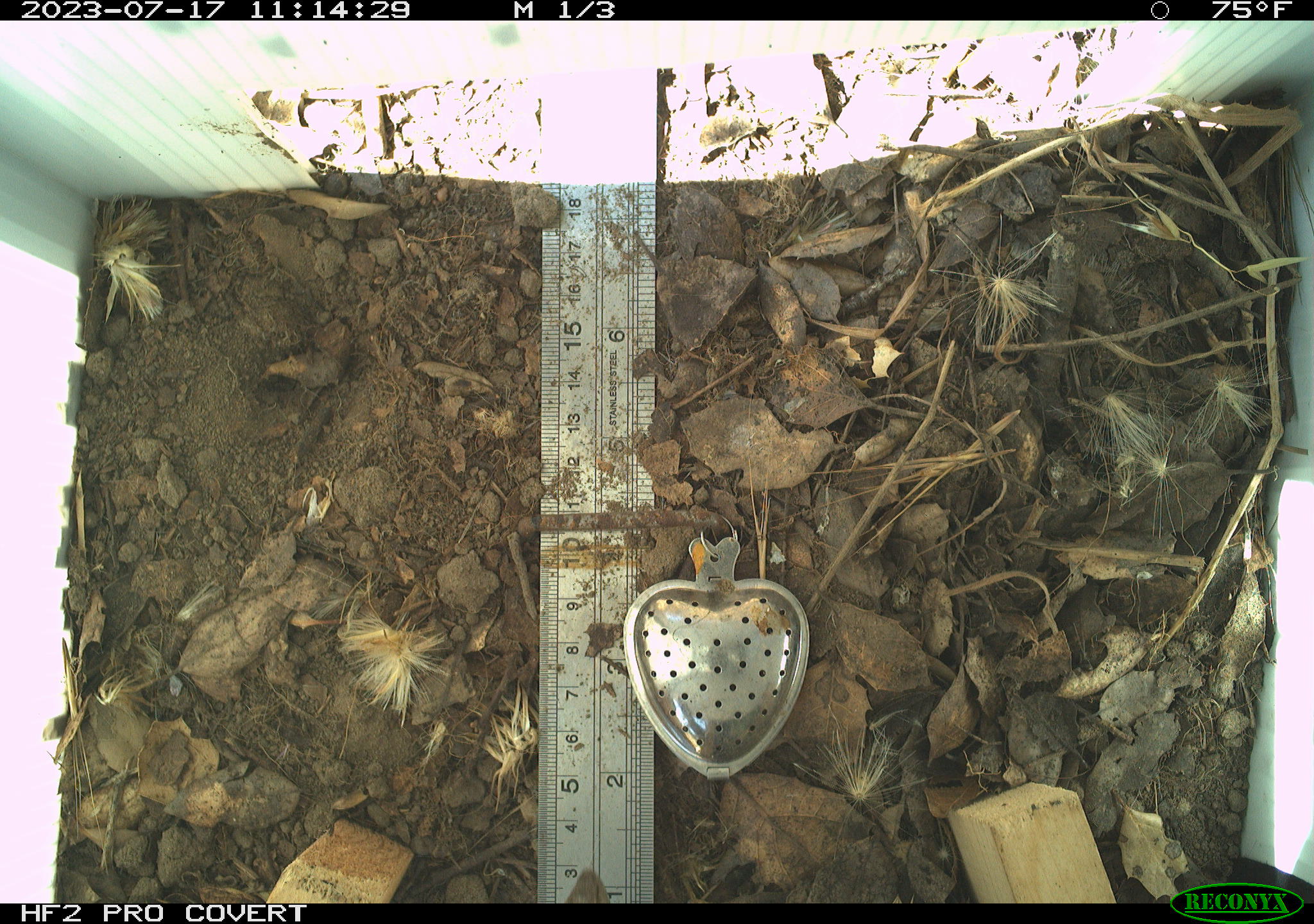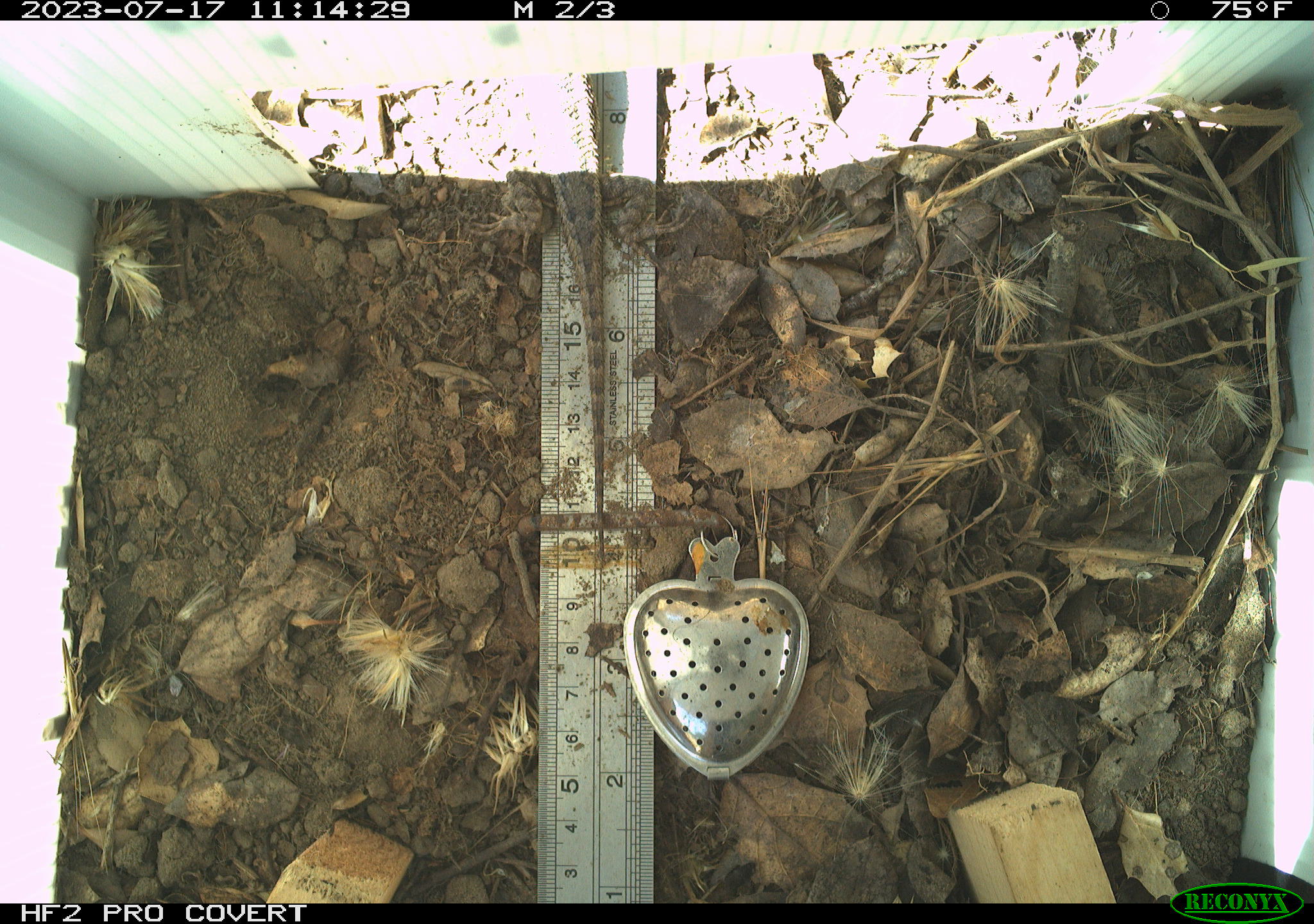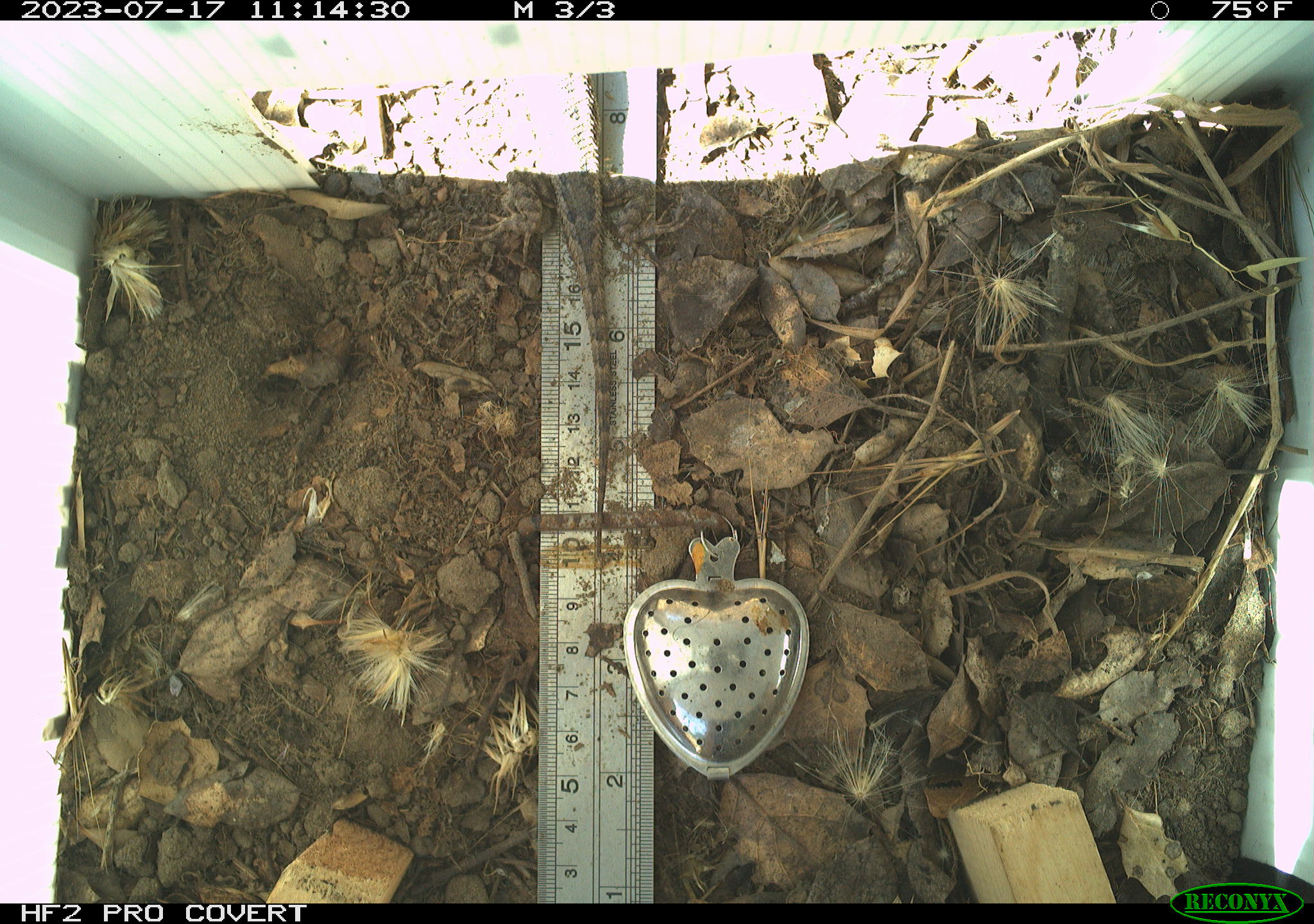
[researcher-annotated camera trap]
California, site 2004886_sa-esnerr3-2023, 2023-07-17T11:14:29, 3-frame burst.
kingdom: Animalia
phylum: Chordata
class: Reptilia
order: Squamata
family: Phrynosomatidae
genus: Sceloporus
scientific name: Sceloporus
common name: spiny lizards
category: sceloporus species